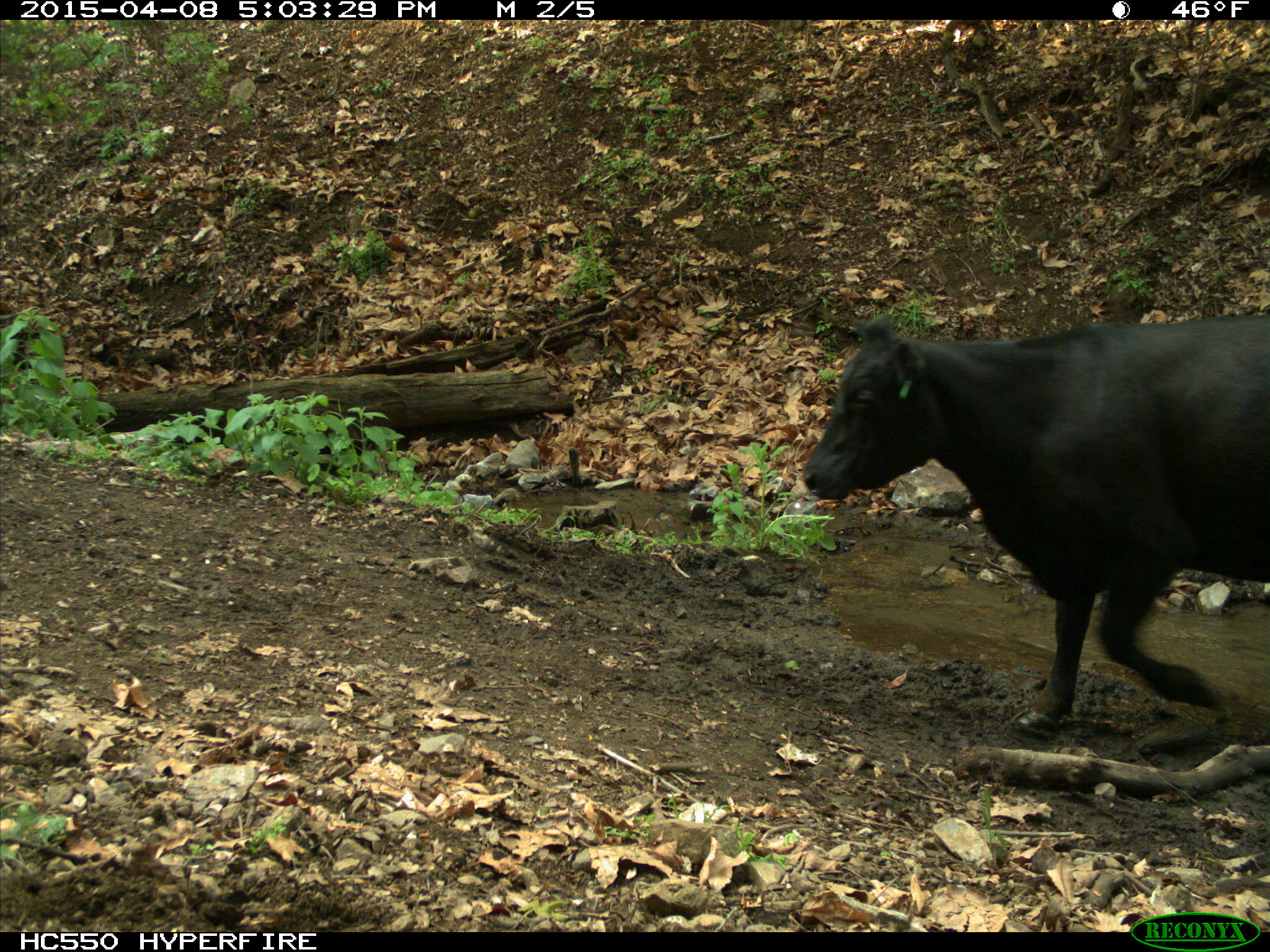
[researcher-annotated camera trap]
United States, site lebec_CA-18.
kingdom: Animalia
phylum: Chordata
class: Mammalia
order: Artiodactyla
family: Bovidae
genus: Bos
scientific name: Bos taurus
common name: domestic cow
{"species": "Bos taurus (domestic cow)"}